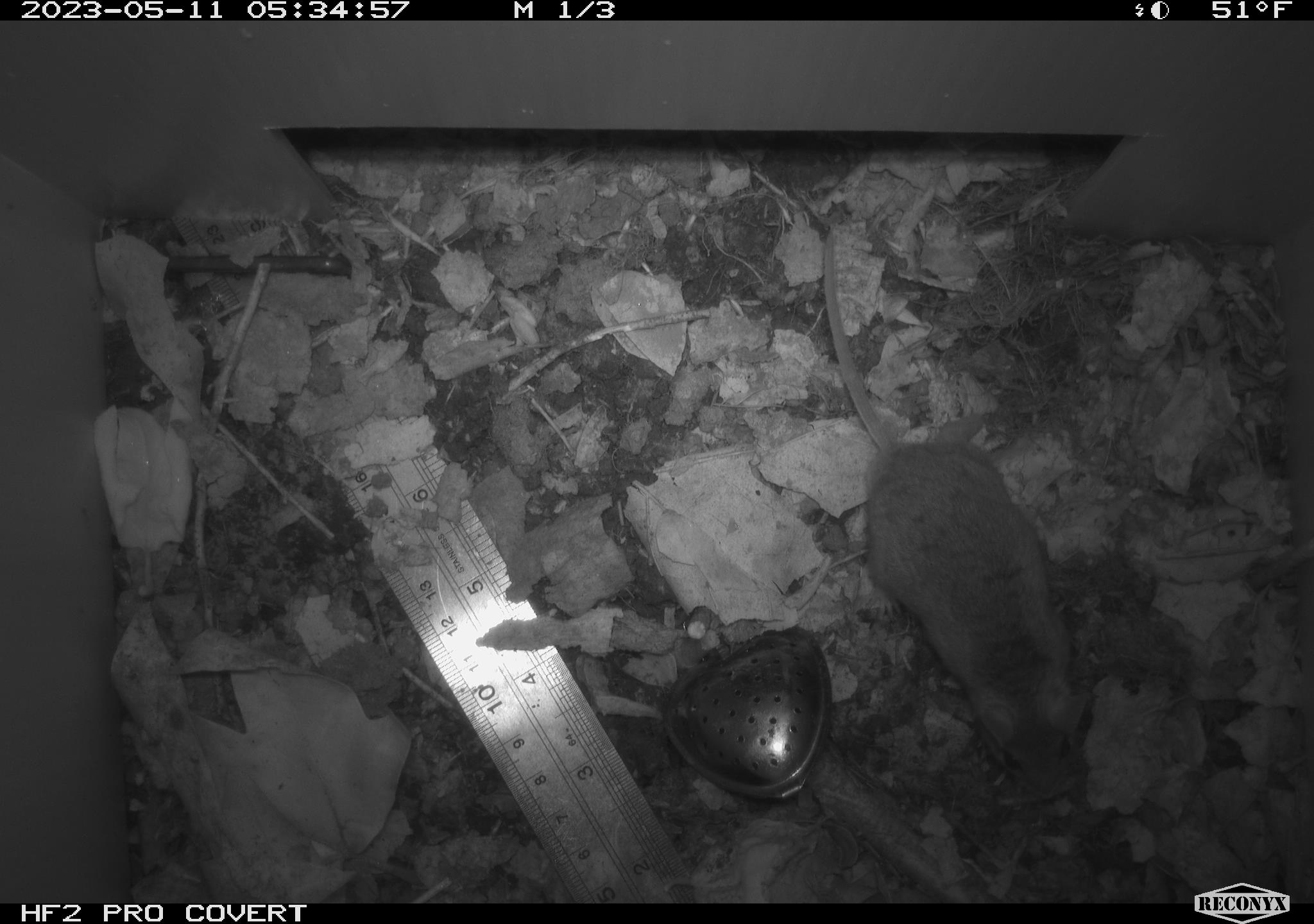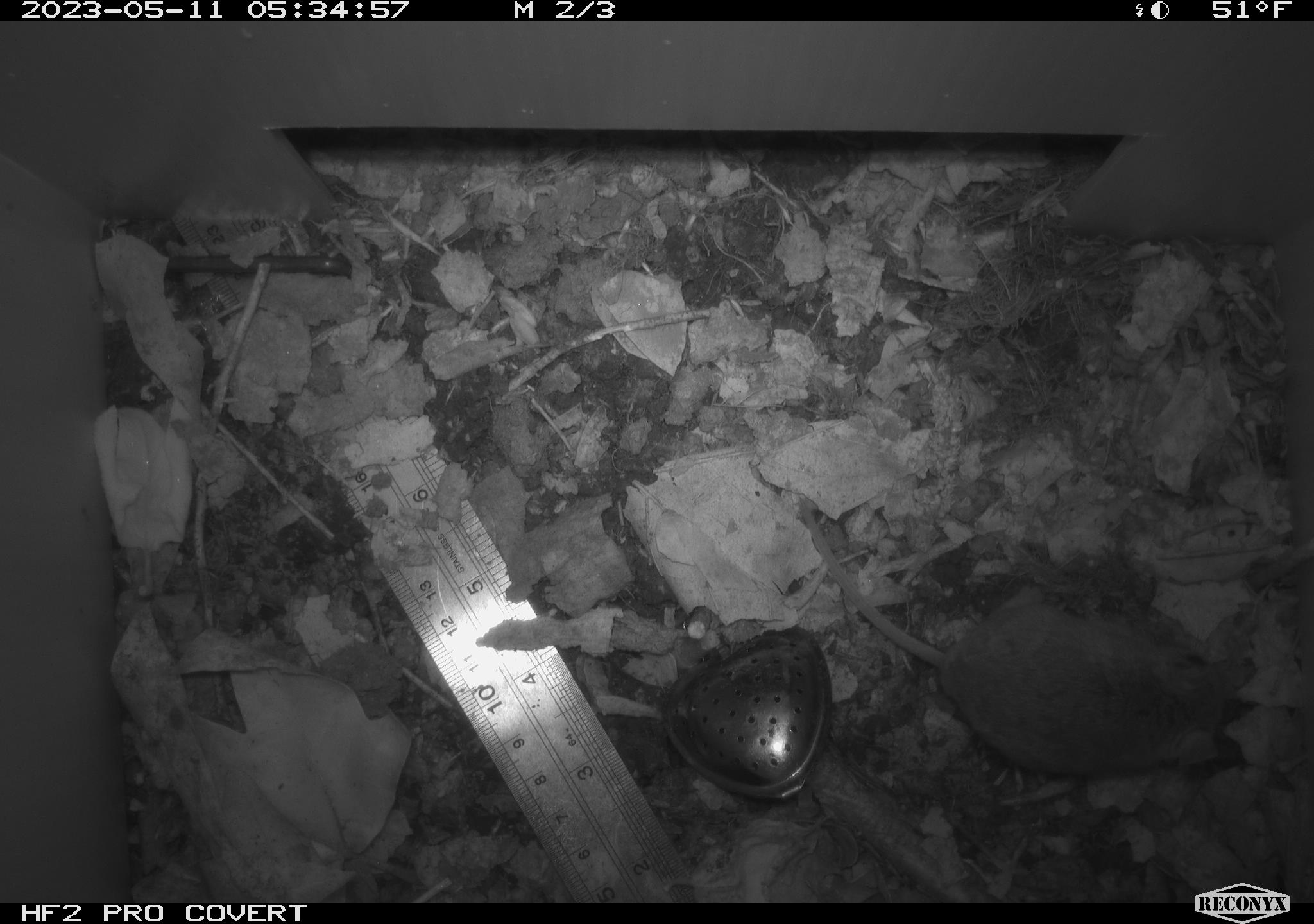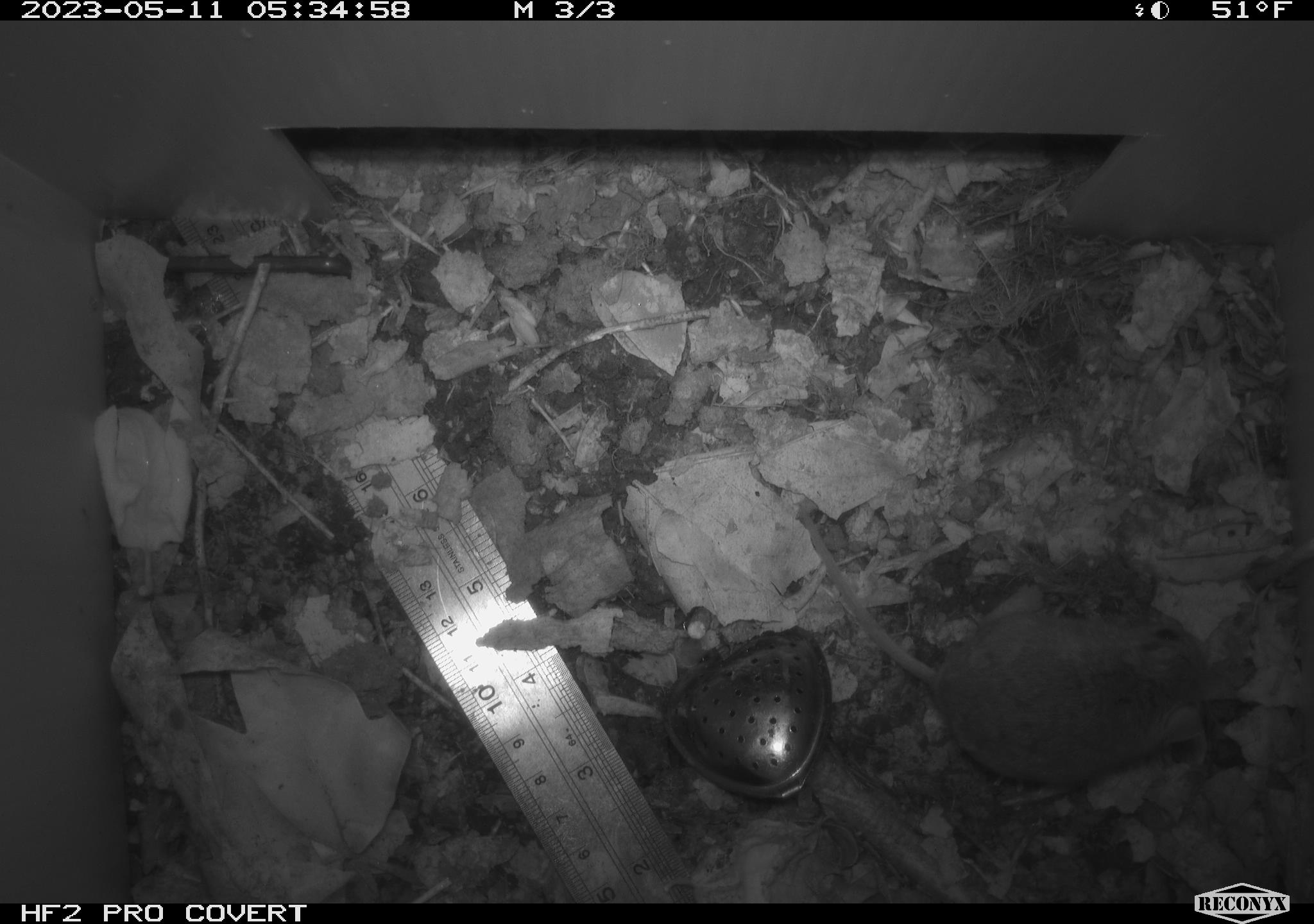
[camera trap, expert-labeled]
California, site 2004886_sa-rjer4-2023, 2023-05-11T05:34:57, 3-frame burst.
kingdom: Animalia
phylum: Chordata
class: Mammalia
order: Rodentia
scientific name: Rodentia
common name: mouse species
Mouse species (Rodentia).